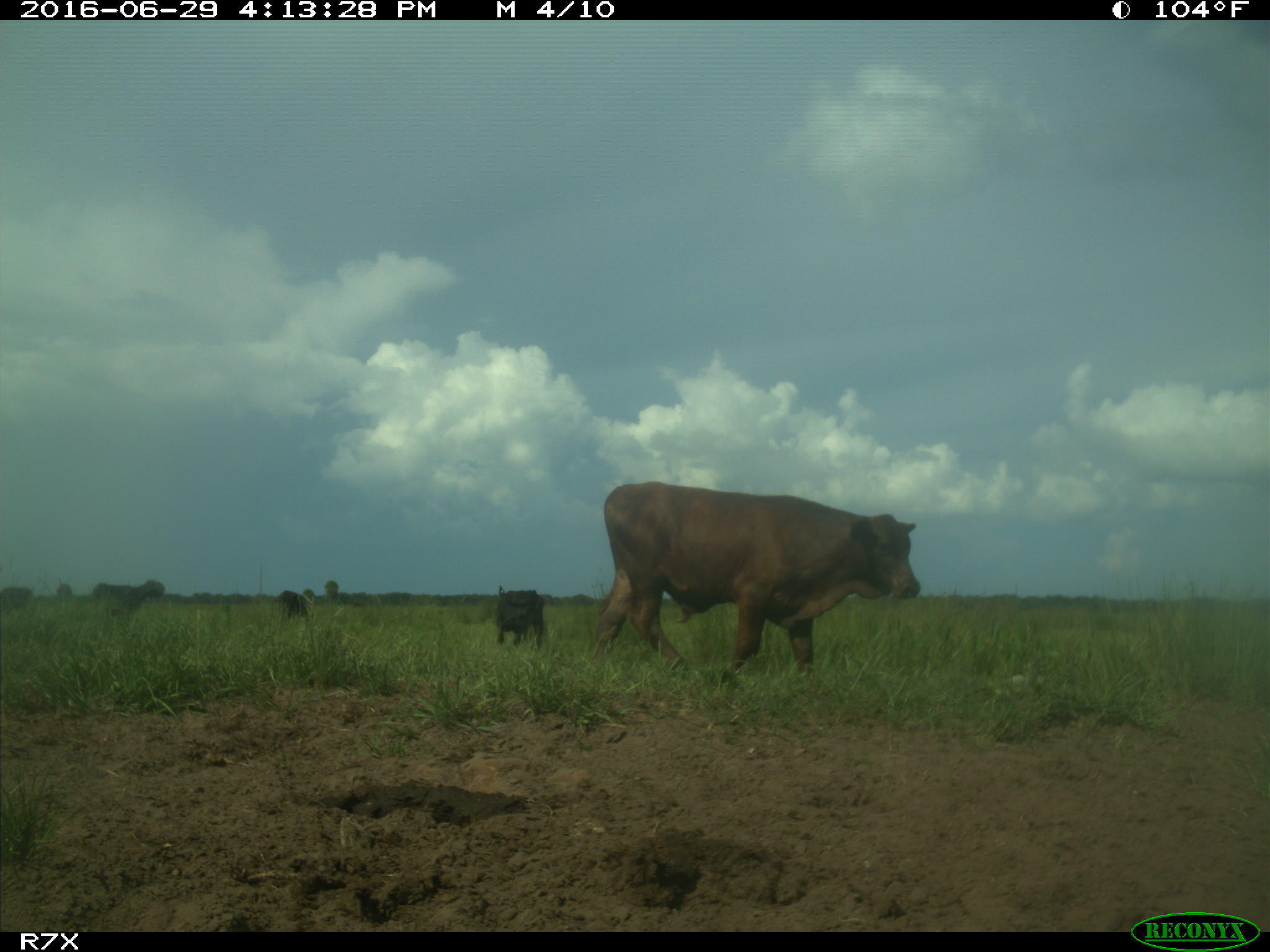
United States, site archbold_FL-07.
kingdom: Animalia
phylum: Chordata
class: Mammalia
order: Artiodactyla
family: Bovidae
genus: Bos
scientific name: Bos taurus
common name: domestic cow